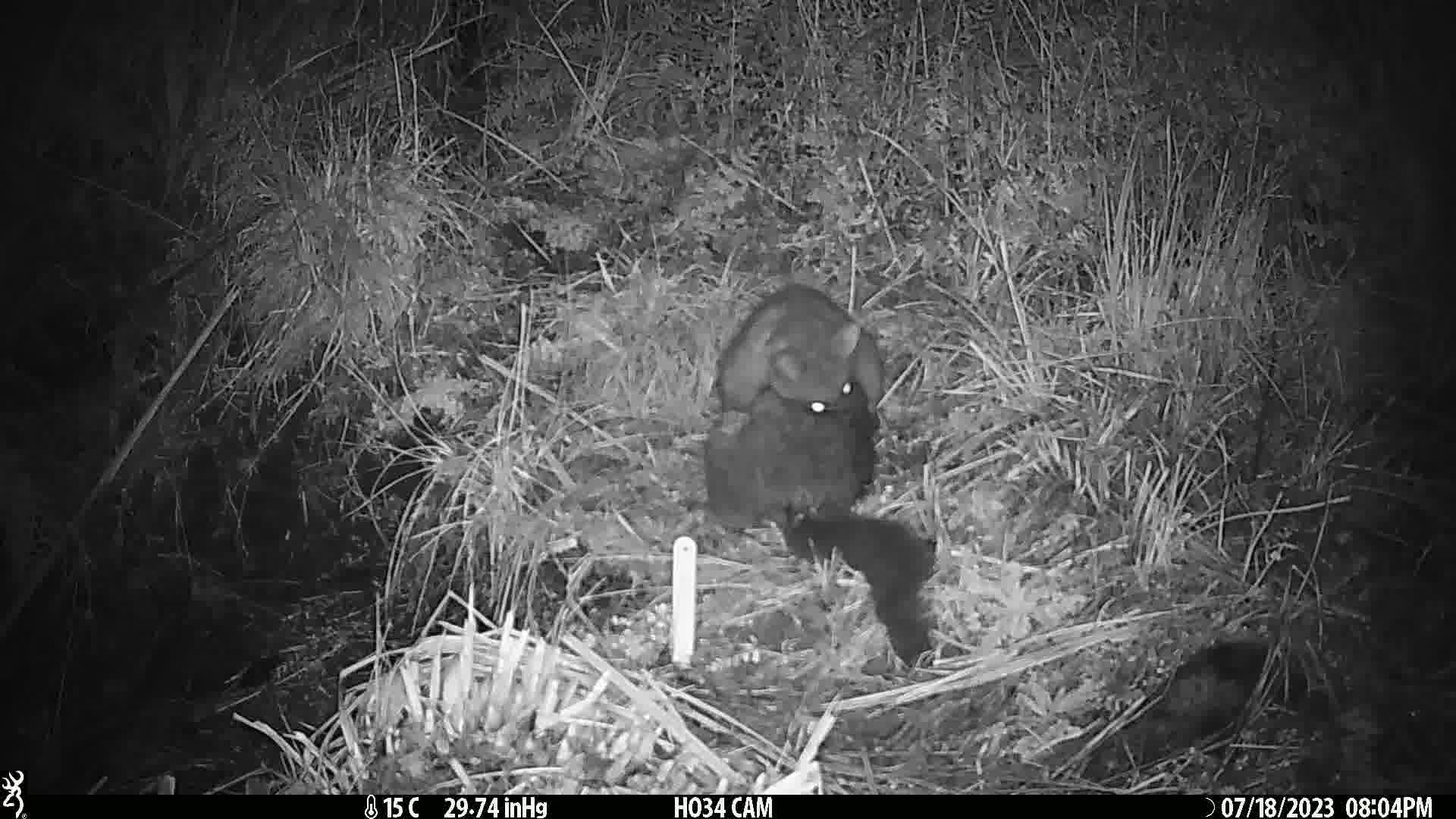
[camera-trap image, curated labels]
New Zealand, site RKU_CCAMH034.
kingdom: Animalia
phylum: Chordata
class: Mammalia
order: Diprotodontia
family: Phalangeridae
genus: Trichosurus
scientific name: Trichosurus vulpecula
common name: common brushtail possum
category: possum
Possum (common brushtail possum) (Trichosurus vulpecula).